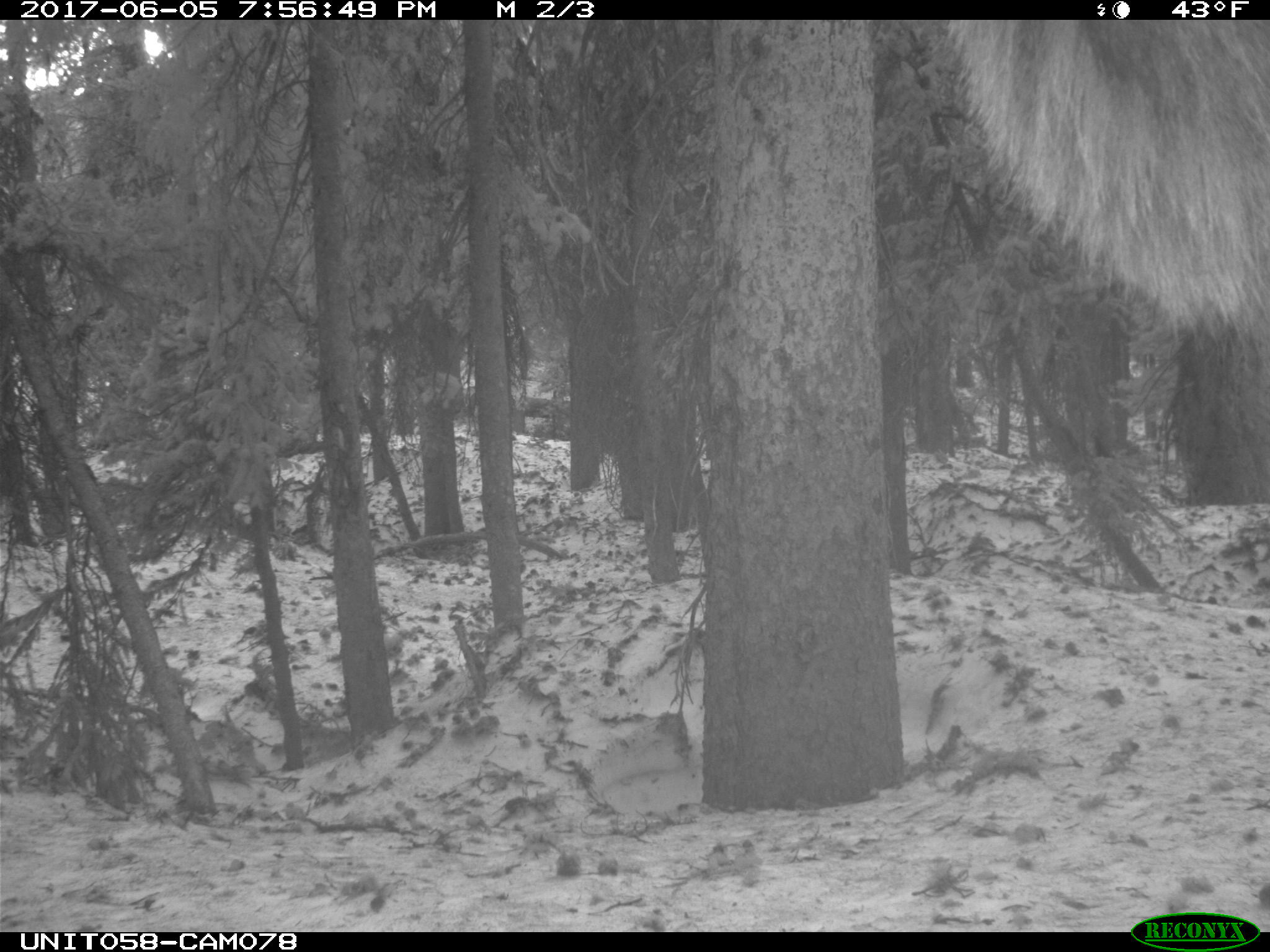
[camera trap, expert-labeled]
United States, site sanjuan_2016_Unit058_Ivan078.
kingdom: Animalia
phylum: Chordata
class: Mammalia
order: Artiodactyla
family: Cervidae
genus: Cervus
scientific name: Cervus elaphus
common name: red deer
Cervus elaphus (red deer).